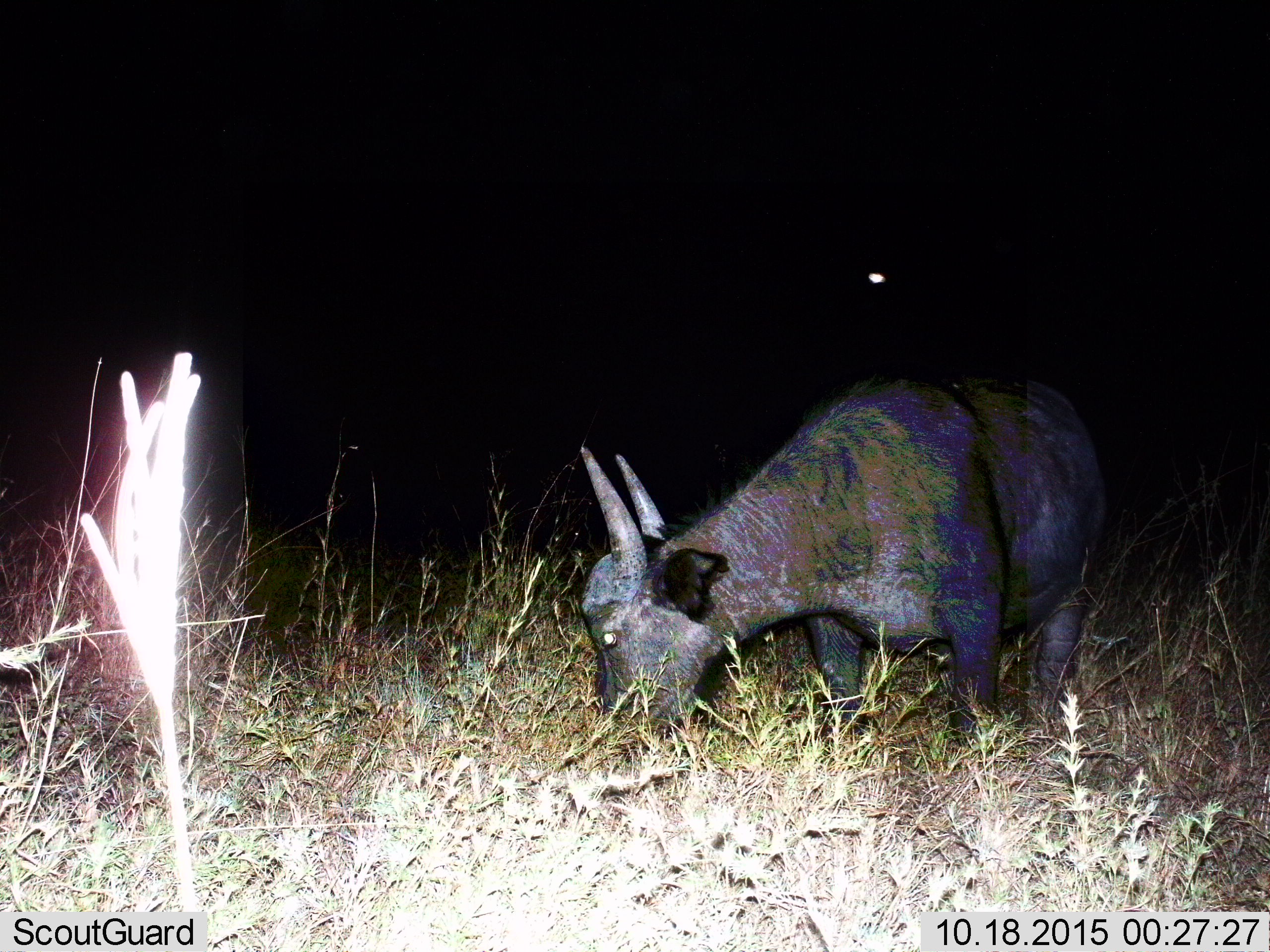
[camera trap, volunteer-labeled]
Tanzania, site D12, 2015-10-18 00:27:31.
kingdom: Animalia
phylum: Chordata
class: Mammalia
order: Artiodactyla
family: Bovidae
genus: Syncerus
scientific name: Syncerus caffer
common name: cape buffalo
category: buffalo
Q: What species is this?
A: Buffalo (cape buffalo) (Syncerus caffer).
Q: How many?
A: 1.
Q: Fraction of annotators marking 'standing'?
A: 22%.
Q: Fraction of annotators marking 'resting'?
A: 0%.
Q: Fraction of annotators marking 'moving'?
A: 0%.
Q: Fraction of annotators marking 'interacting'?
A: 0%.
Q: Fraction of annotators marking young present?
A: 0%.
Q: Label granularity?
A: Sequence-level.